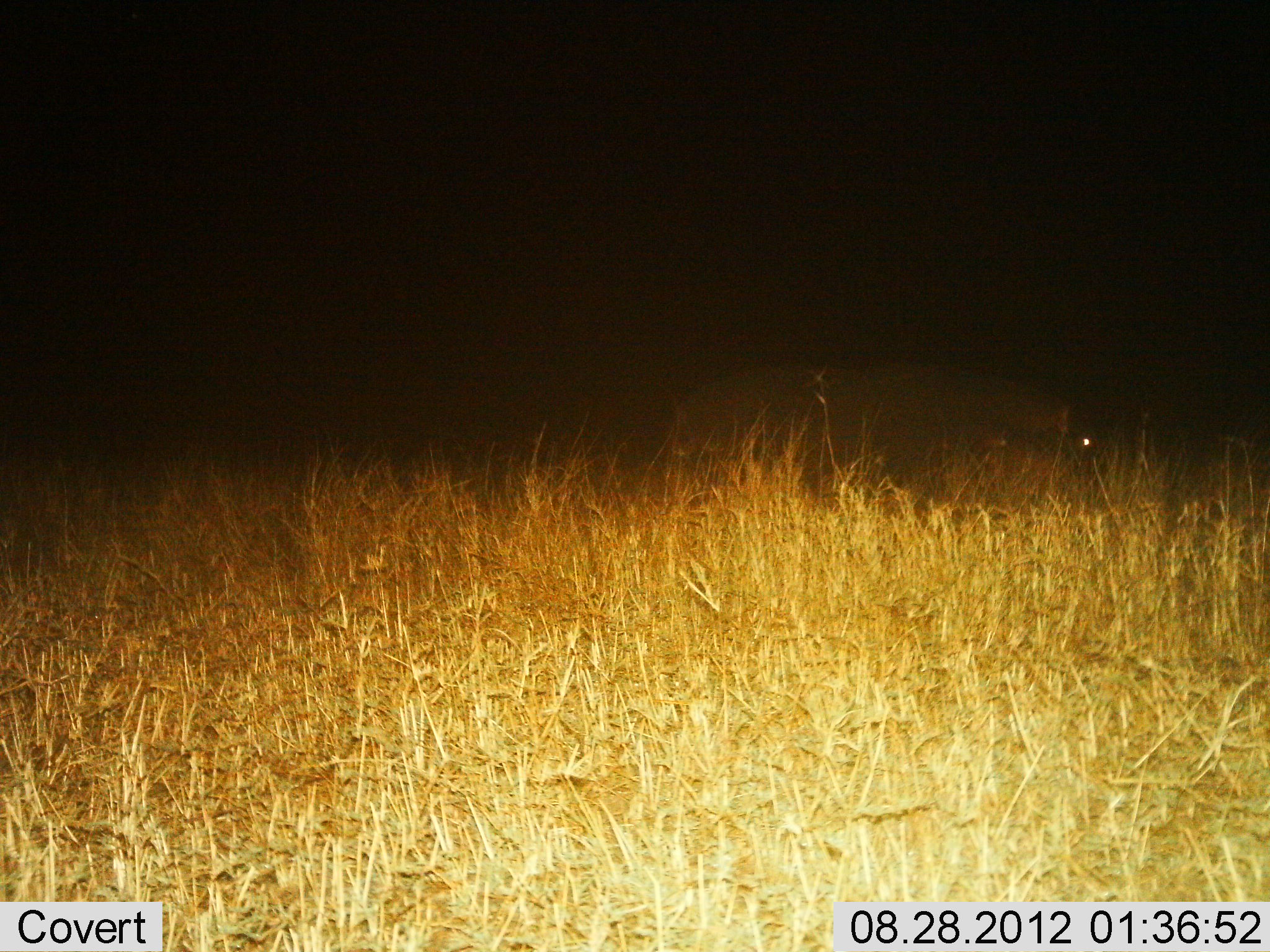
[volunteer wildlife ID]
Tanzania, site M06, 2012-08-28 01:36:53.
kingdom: Animalia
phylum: Chordata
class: Mammalia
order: Artiodactyla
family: Hippopotamidae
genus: Hippopotamus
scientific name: Hippopotamus amphibius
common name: hippopotamus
Hippopotamus (Hippopotamus amphibius), count 1. Behavior (volunteer vote fractions): standing 80%, resting 0%, moving 20%, interacting 0%. Young present (vote fraction): 0%. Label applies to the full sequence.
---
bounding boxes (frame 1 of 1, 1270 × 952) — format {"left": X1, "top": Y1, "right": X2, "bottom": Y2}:
animal: {"left": 673, "top": 368, "right": 1011, "bottom": 504}